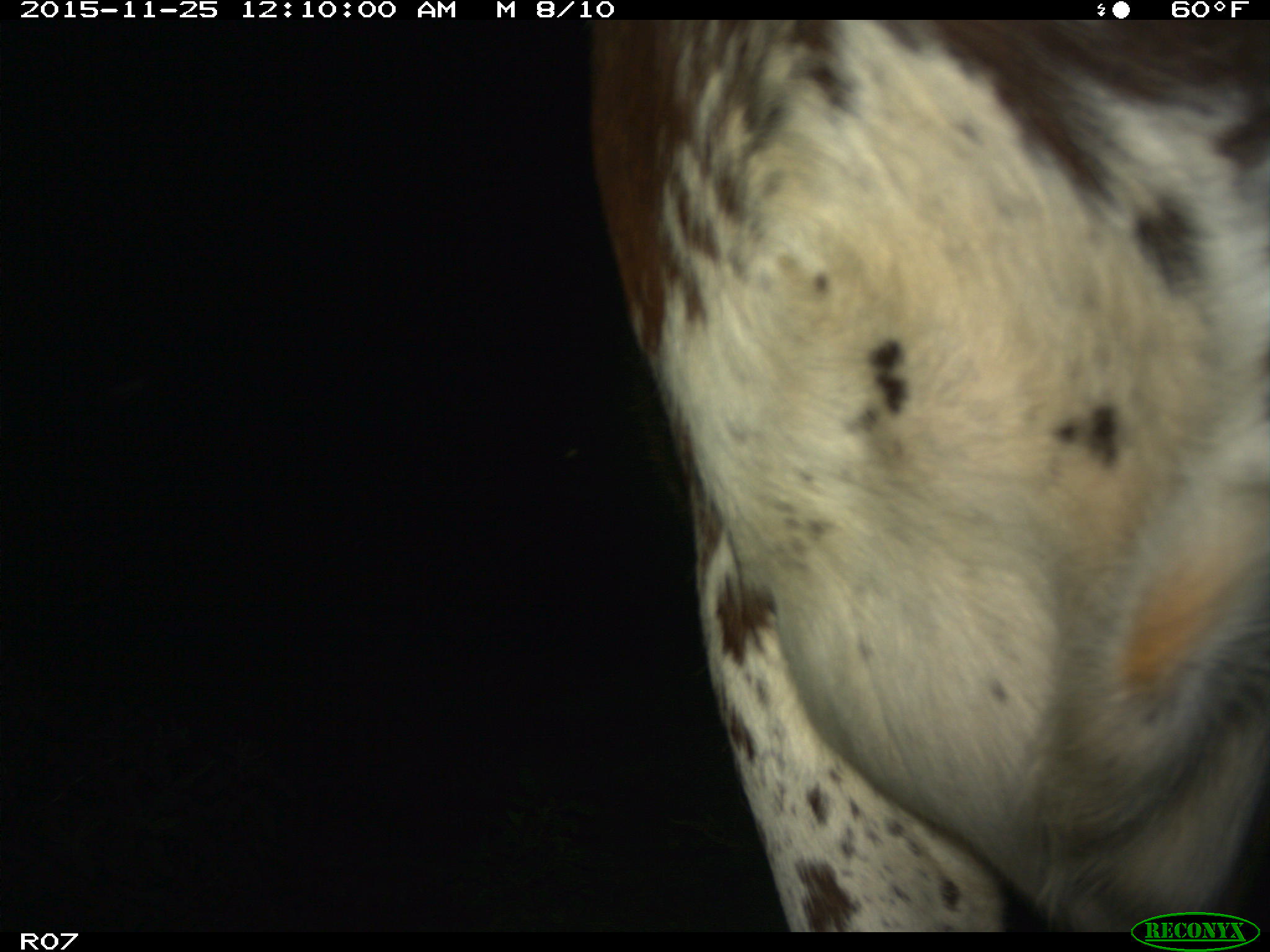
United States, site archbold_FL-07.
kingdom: Animalia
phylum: Chordata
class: Mammalia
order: Artiodactyla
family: Bovidae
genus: Bos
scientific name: Bos taurus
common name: domestic cow